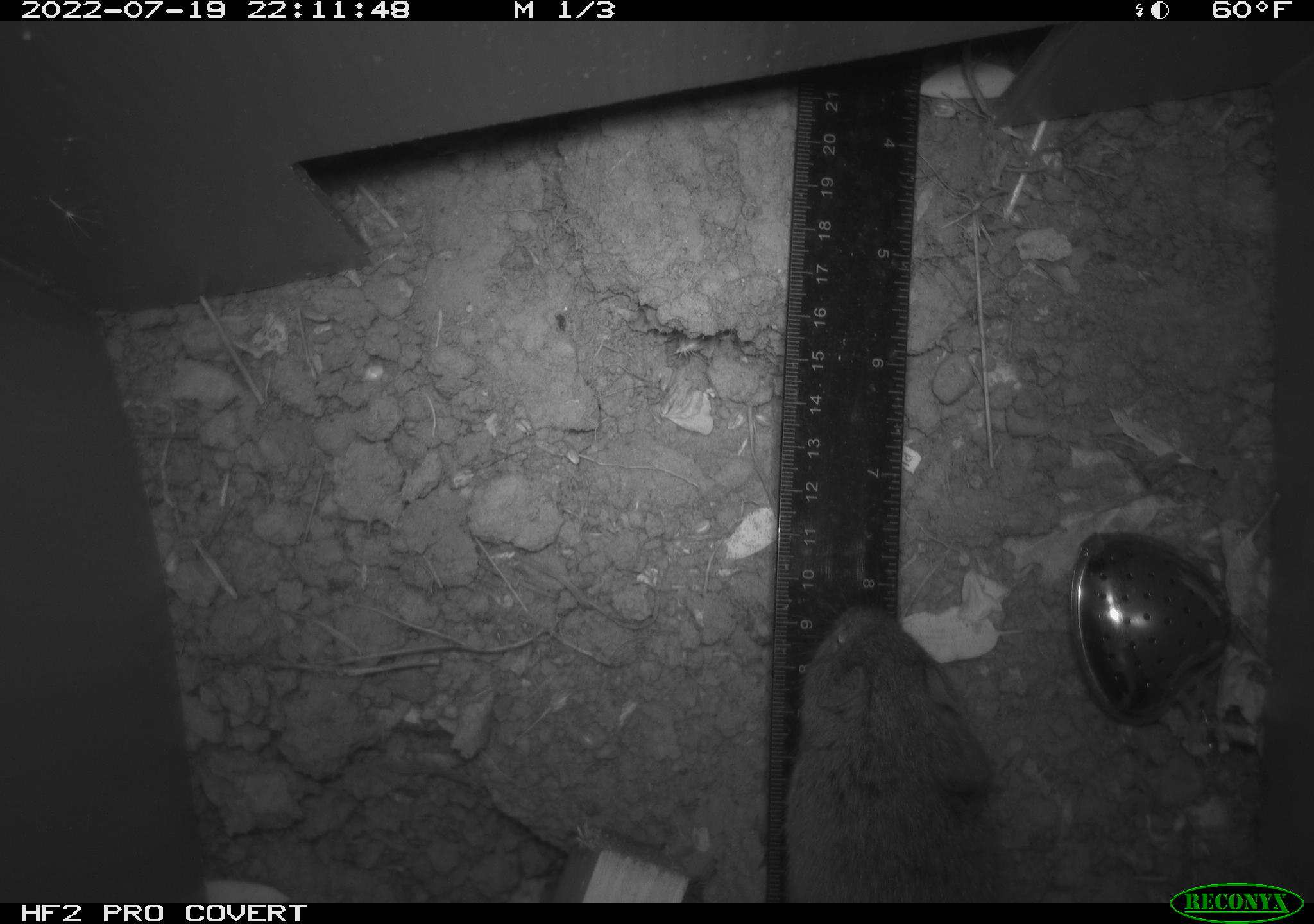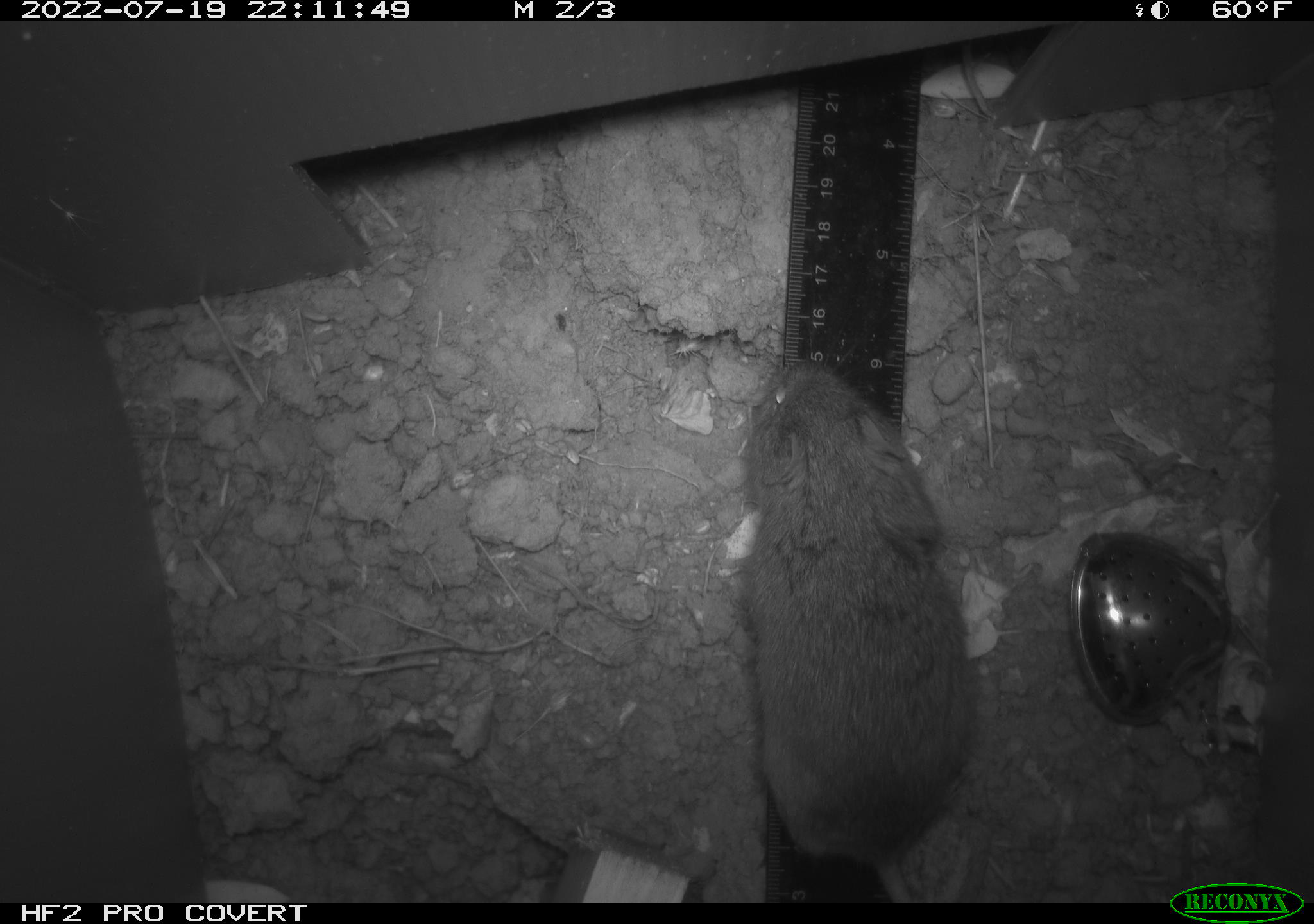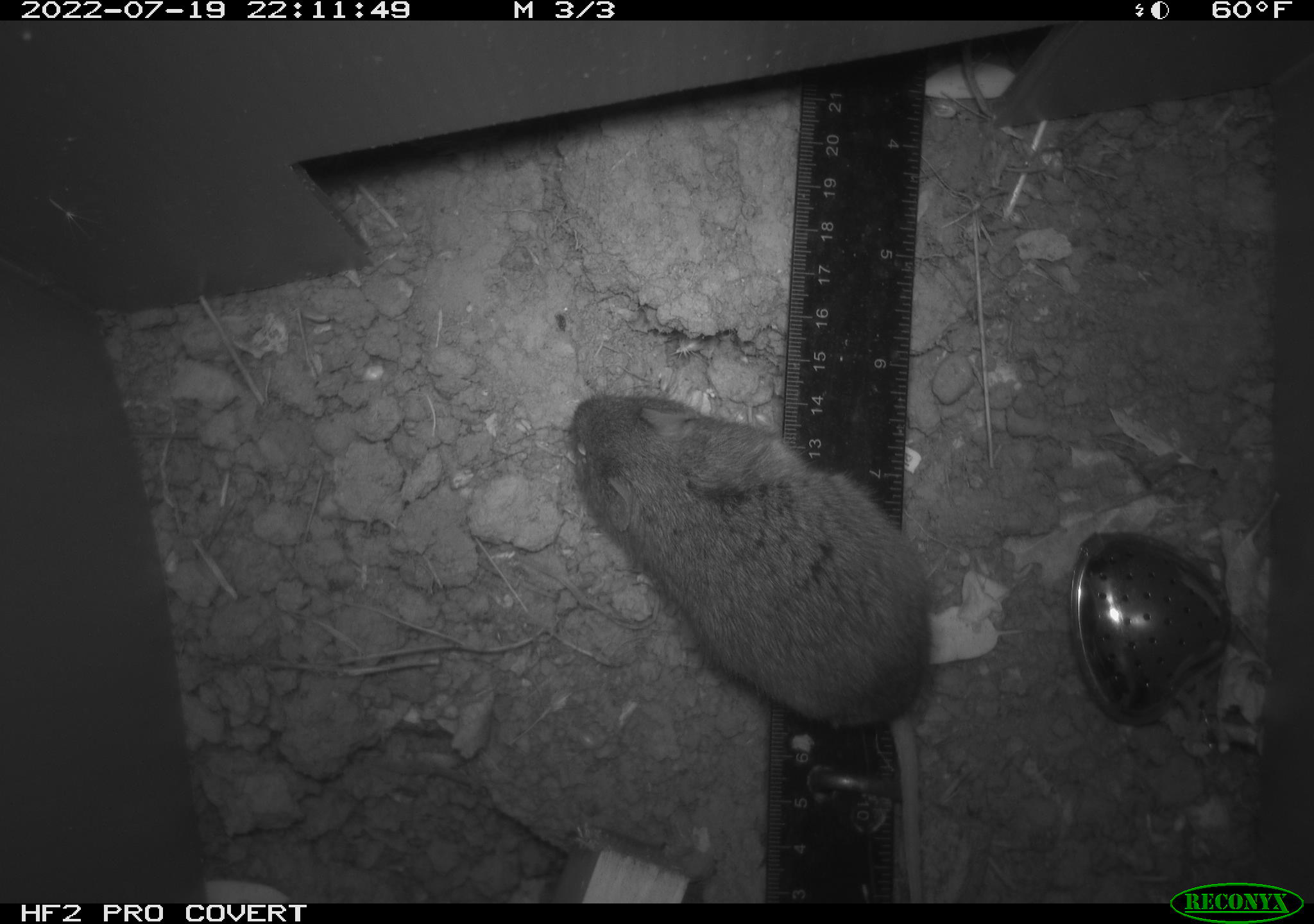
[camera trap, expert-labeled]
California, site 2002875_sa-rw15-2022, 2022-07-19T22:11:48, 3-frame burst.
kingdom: Animalia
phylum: Chordata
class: Mammalia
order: Rodentia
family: Cricetidae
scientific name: Arvicolinae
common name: voles, lemmings, and muskrats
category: arvicolinae subfamily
Arvicolinae subfamily (voles, lemmings, and muskrats) (Arvicolinae).